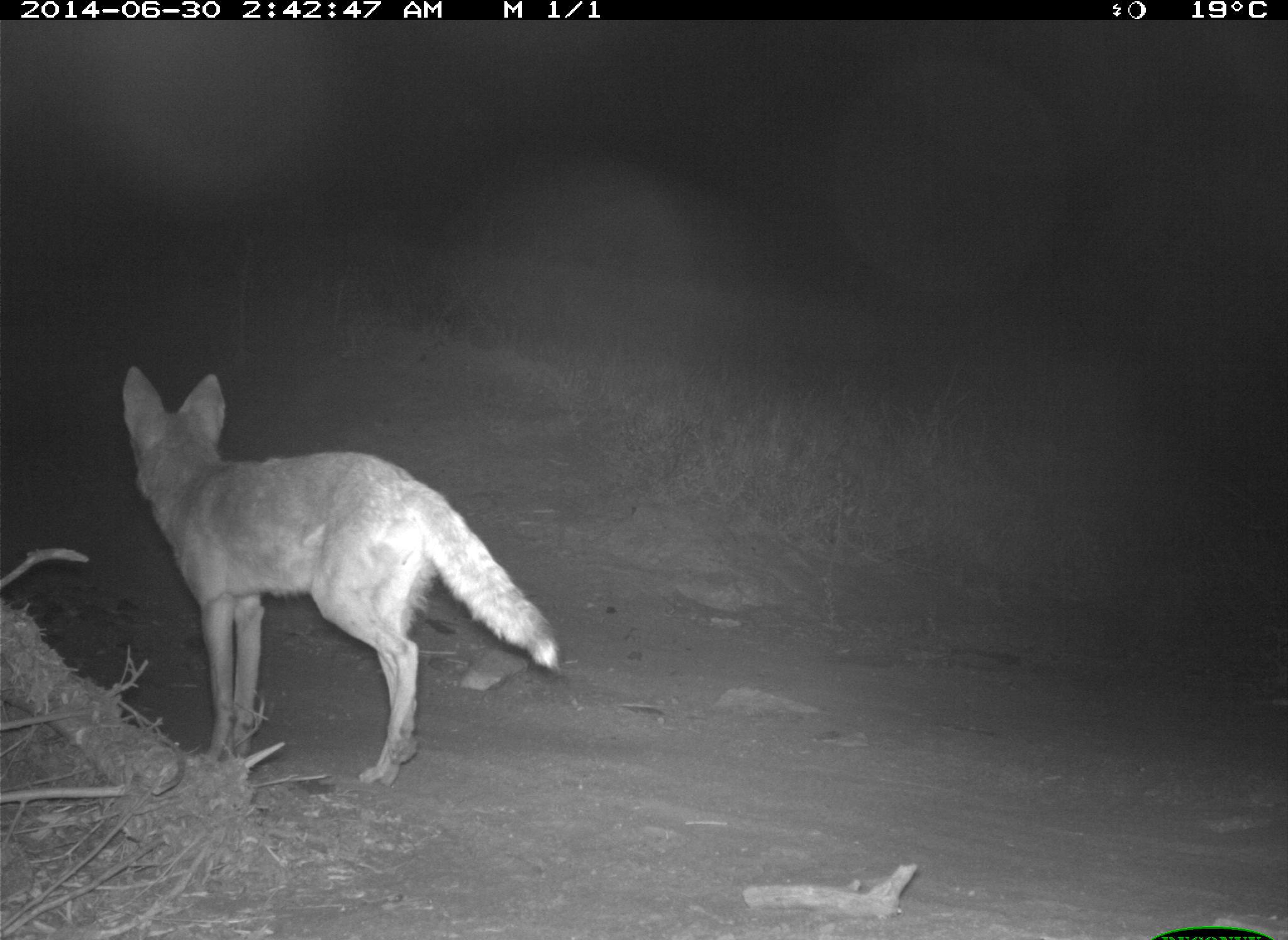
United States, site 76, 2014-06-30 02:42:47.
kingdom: Animalia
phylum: Chordata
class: Mammalia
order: Carnivora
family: Canidae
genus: Canis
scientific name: Canis latrans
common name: coyote